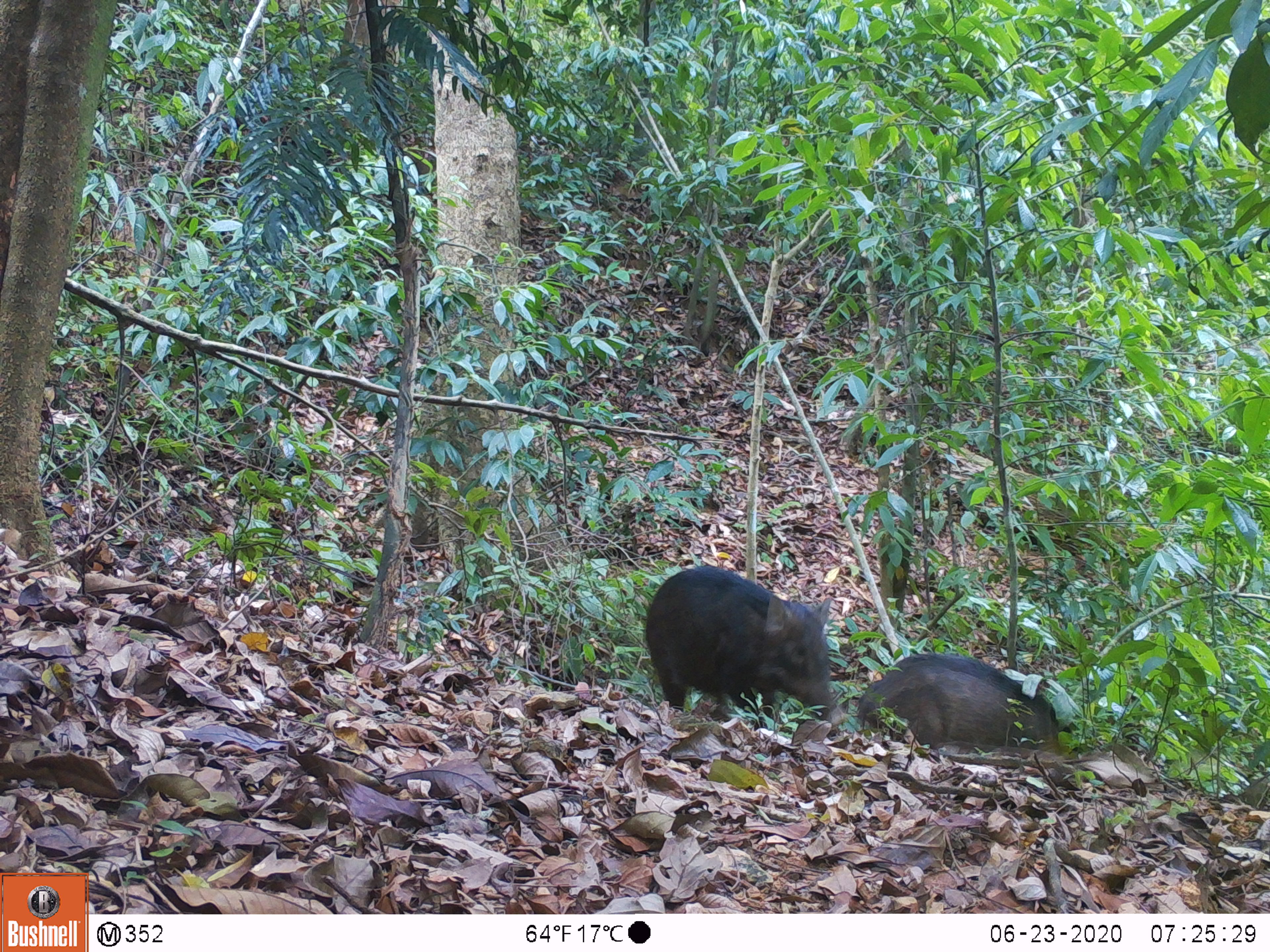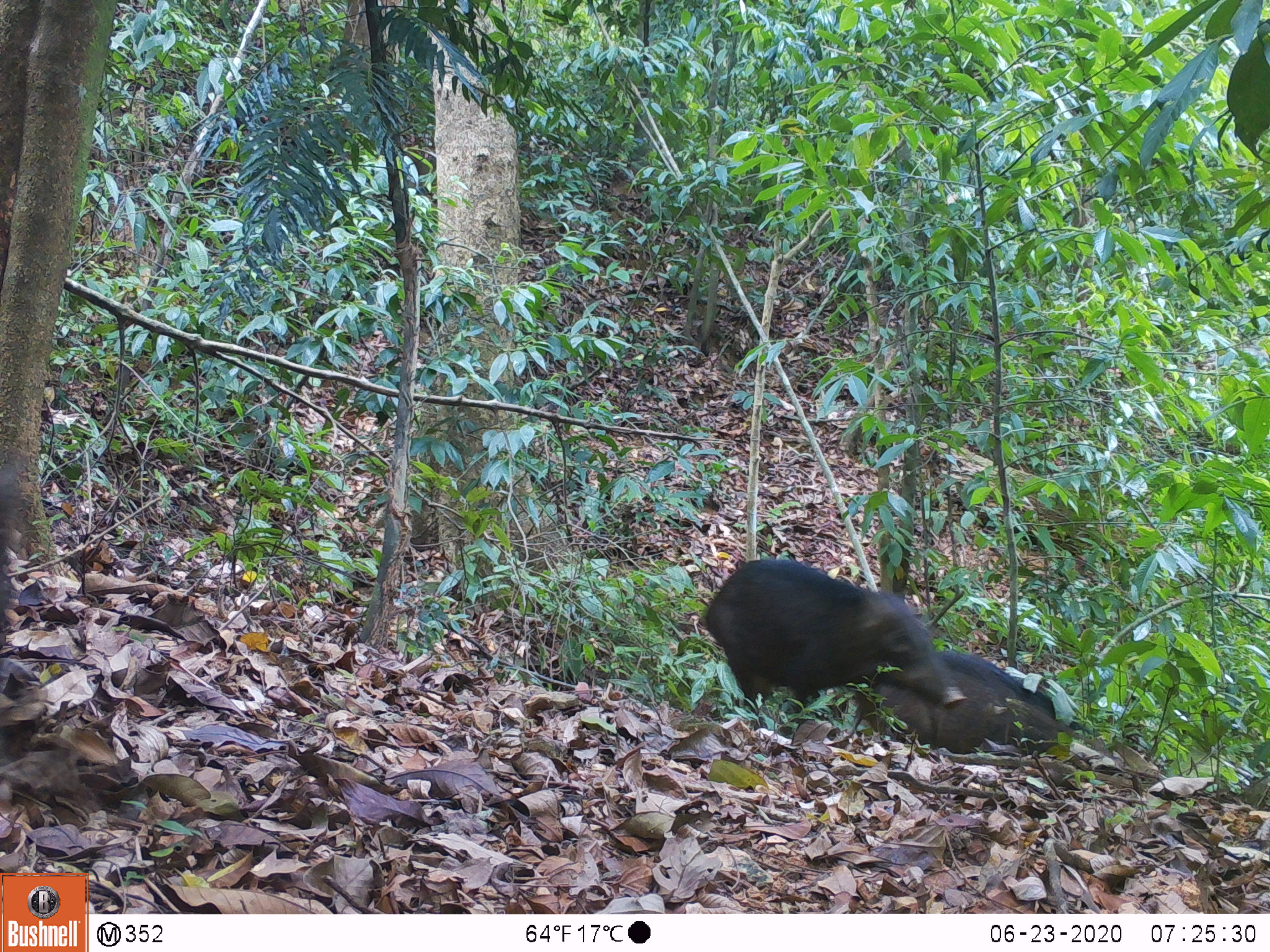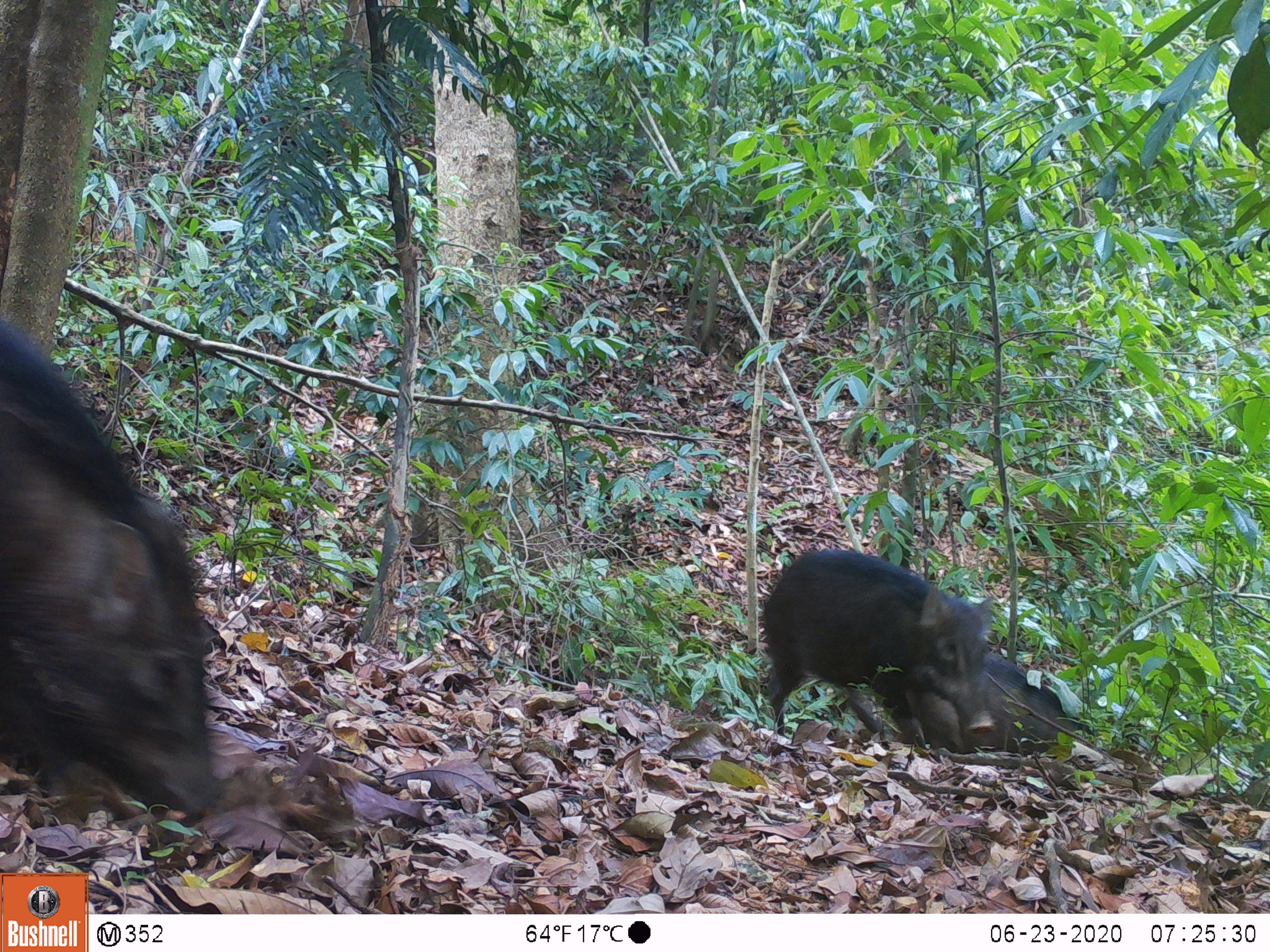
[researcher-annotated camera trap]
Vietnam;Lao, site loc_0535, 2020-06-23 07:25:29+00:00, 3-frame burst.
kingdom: Animalia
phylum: Chordata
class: Mammalia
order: Artiodactyla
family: Suidae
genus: Sus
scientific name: Sus scrofa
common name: eurasian wild pig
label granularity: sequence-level